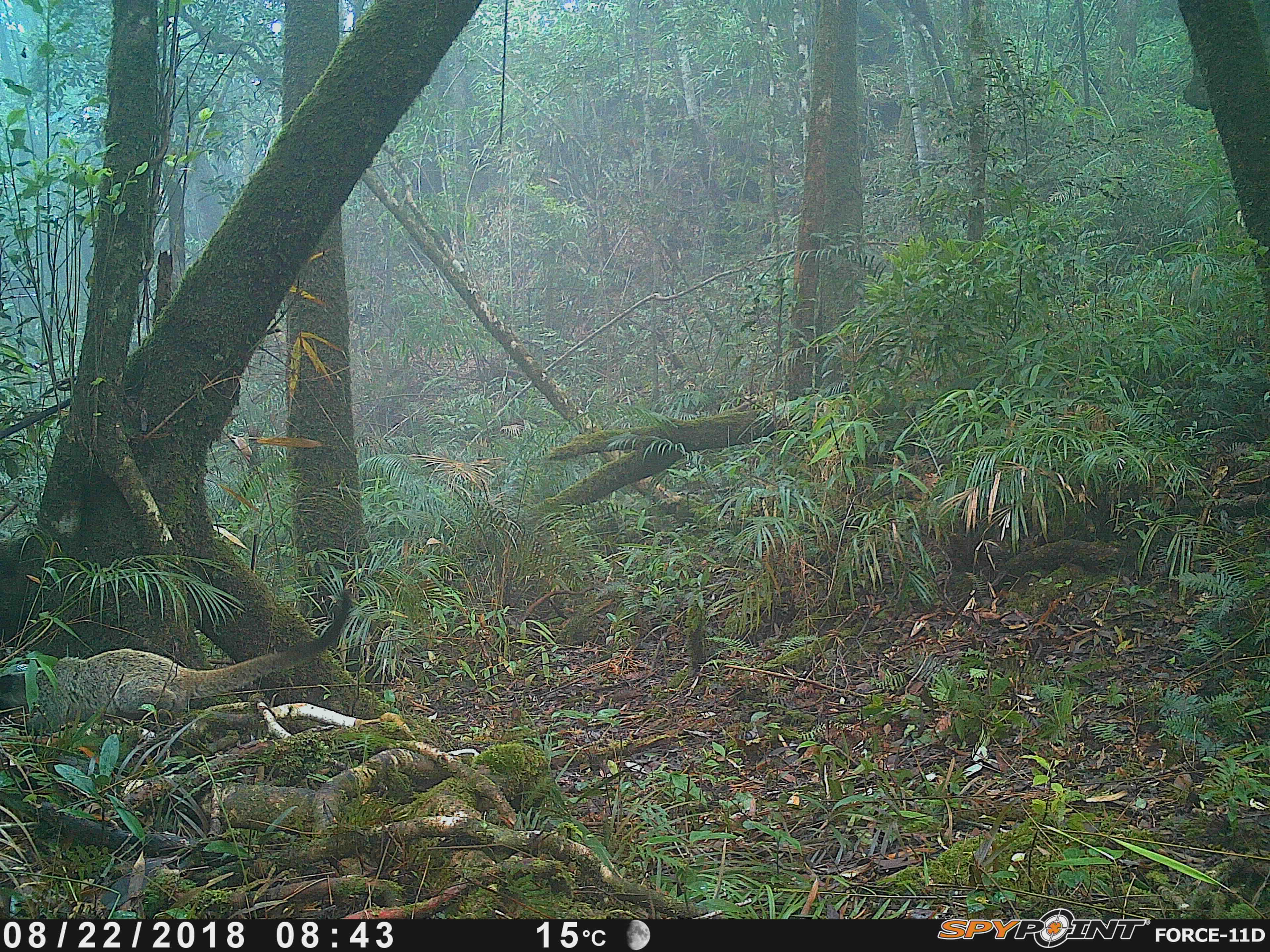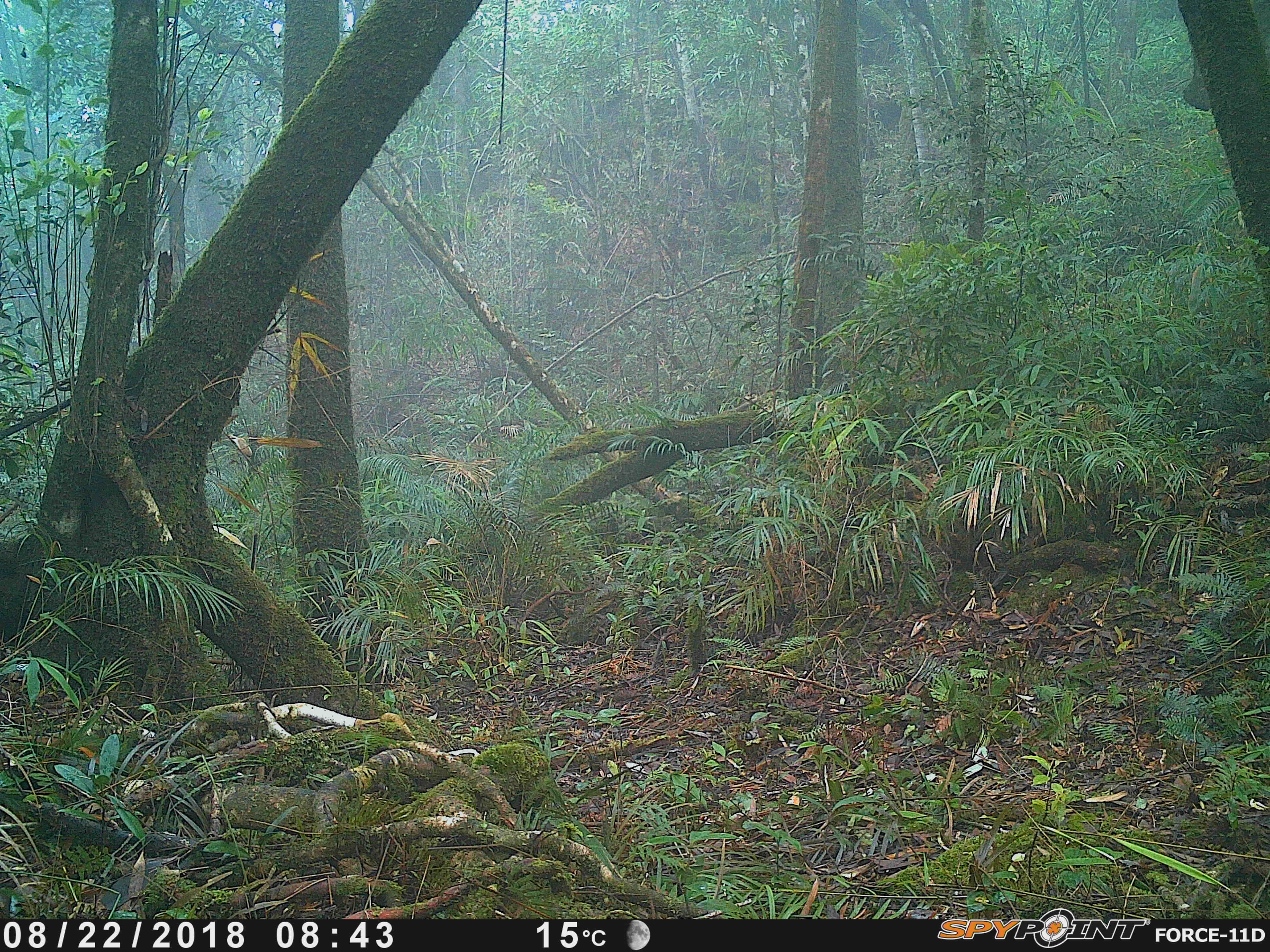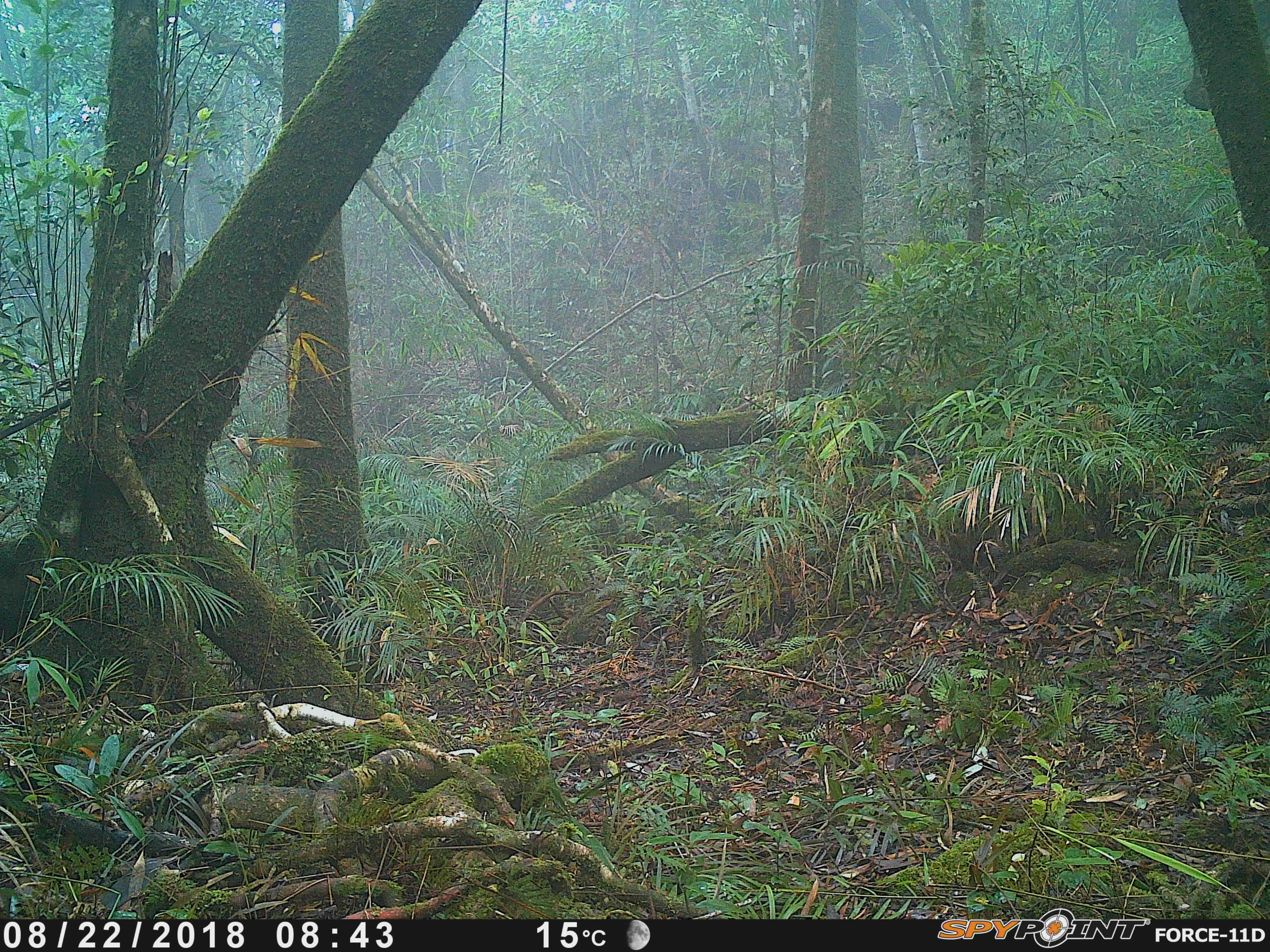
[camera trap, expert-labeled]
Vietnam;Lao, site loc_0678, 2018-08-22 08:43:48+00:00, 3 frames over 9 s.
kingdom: Animalia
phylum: Chordata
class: Mammalia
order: Carnivora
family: Viverridae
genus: Paguma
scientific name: Paguma larvata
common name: masked palm civet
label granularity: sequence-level